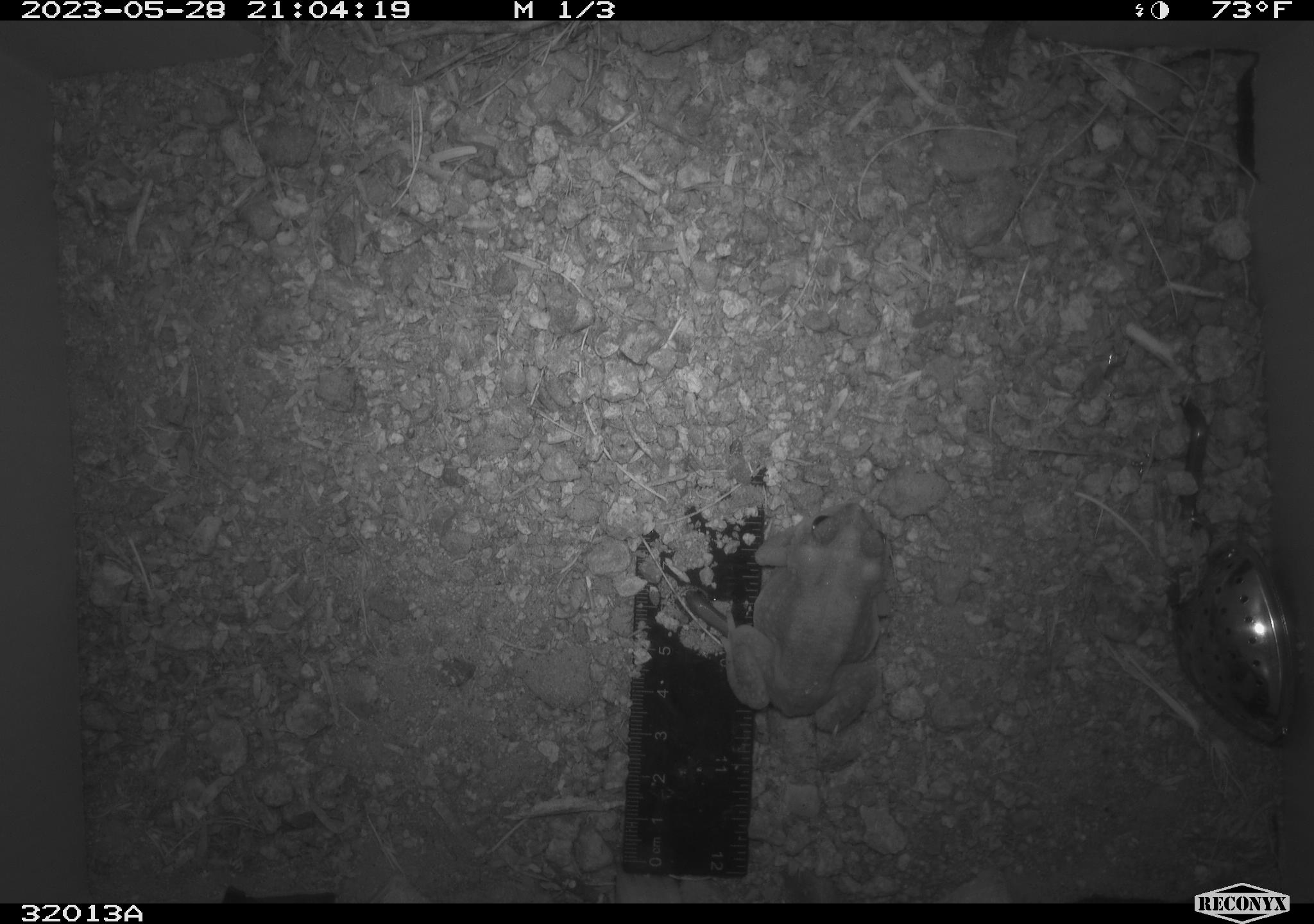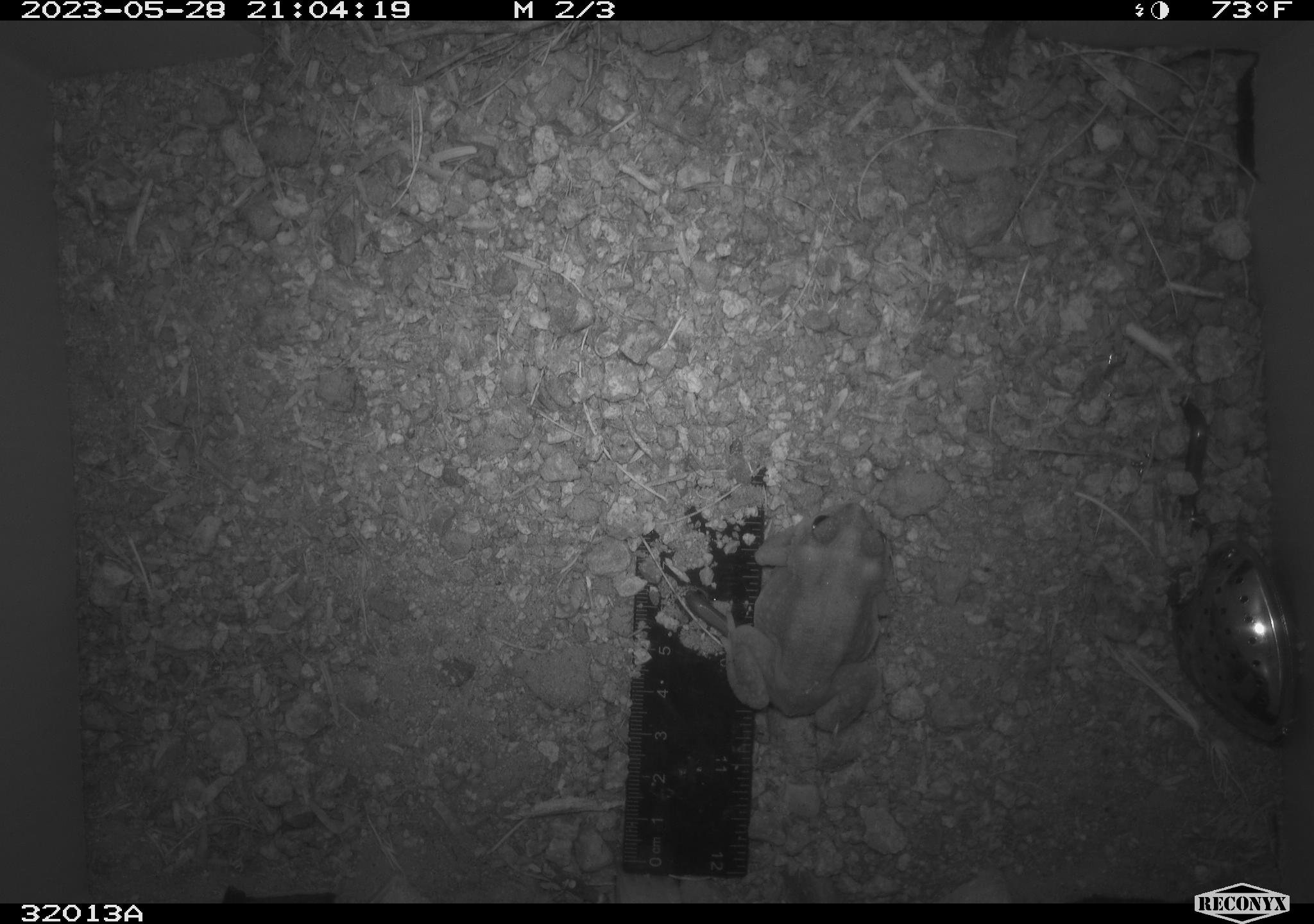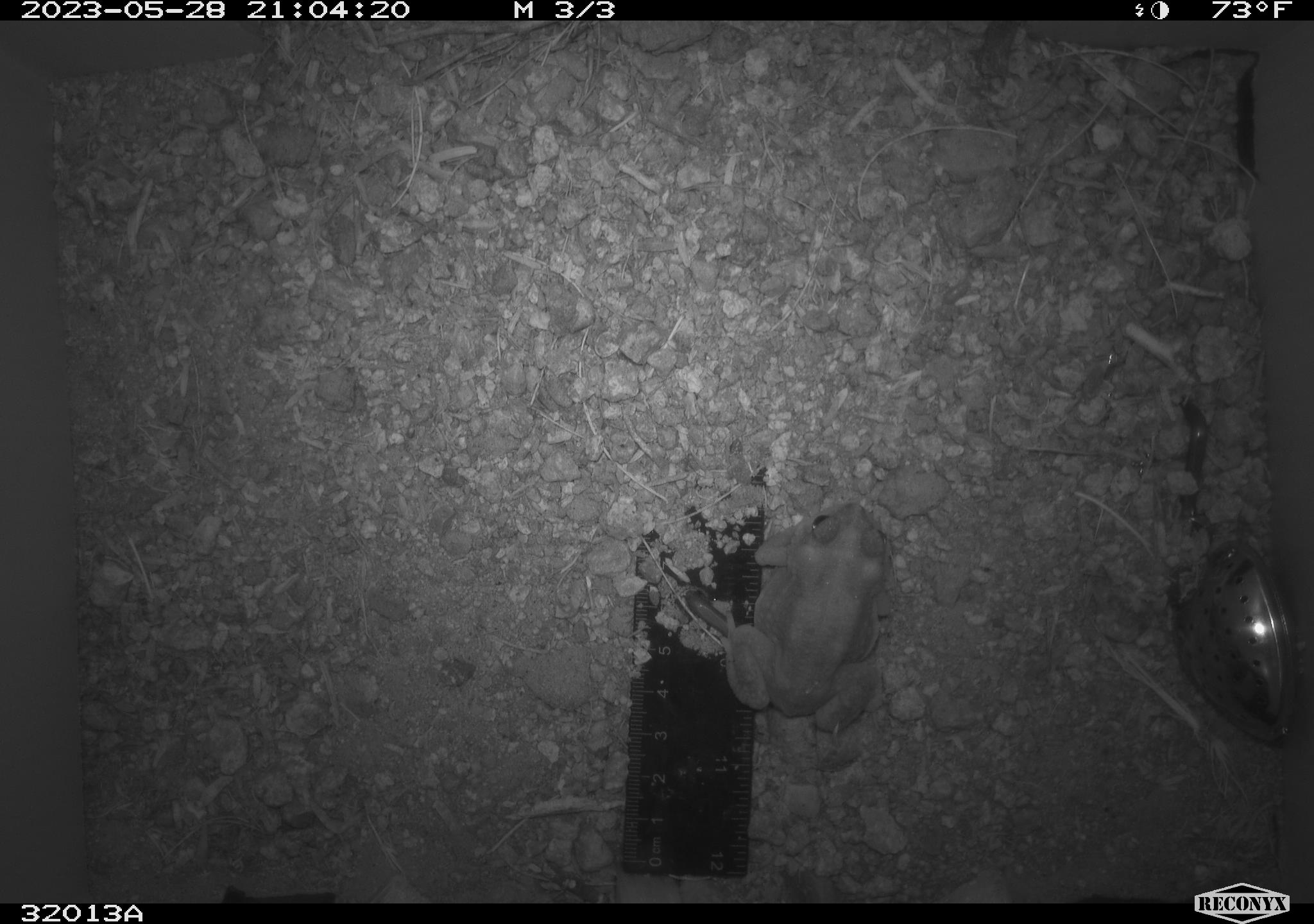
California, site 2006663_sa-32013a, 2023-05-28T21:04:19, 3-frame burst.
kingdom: Animalia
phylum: Chordata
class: Amphibia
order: Anura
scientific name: Anura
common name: frogs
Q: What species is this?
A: Frogs (Anura).